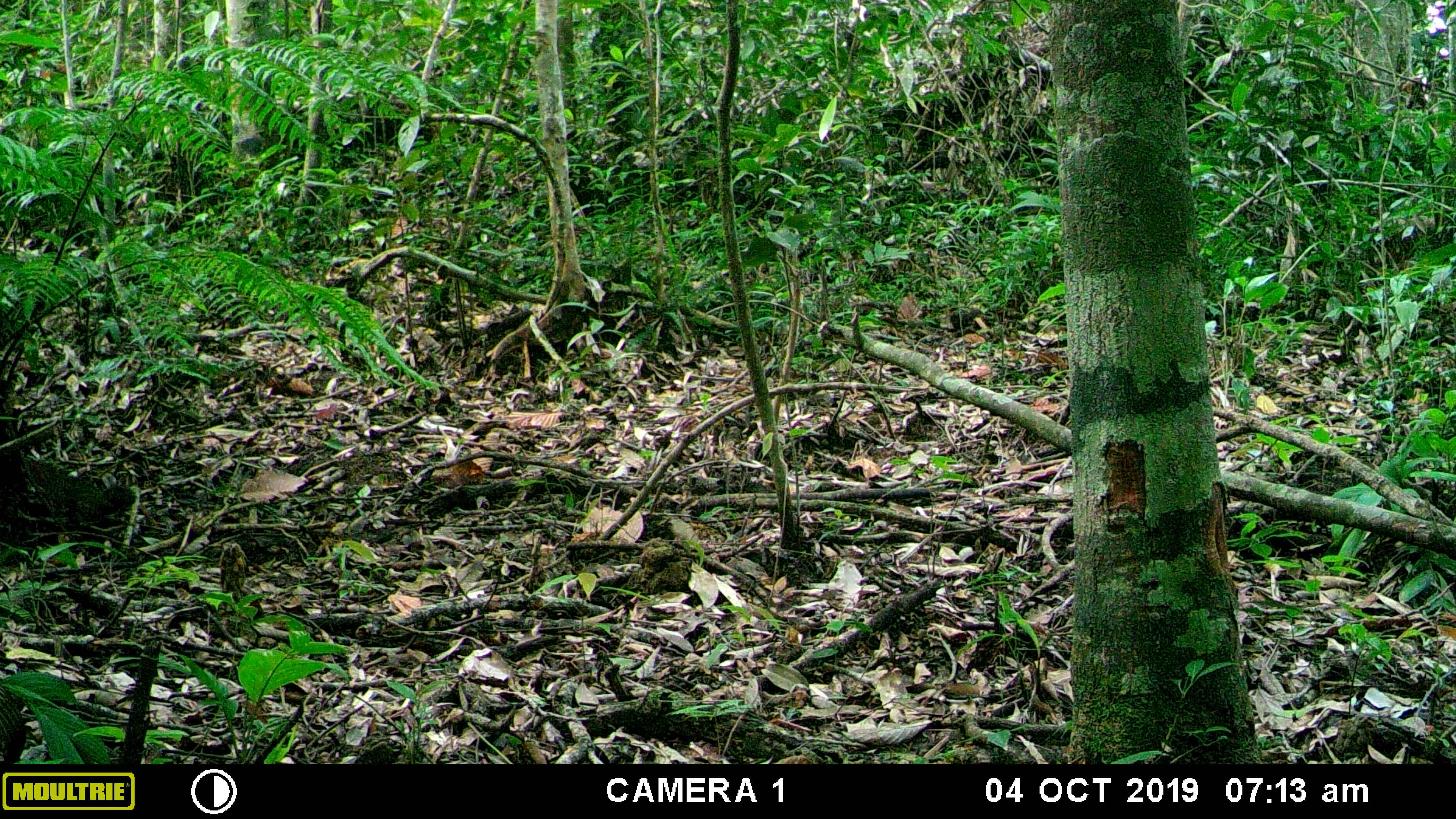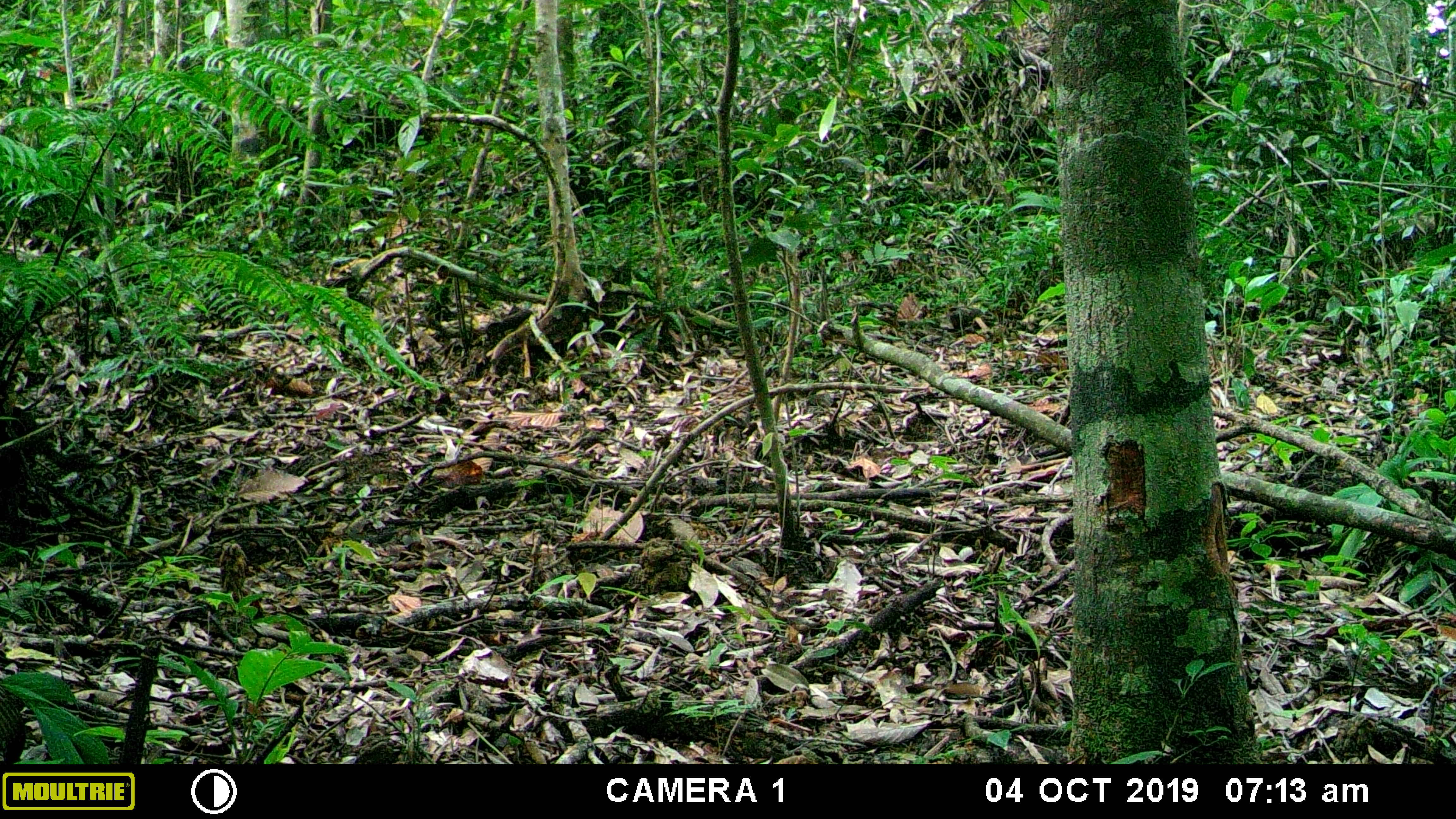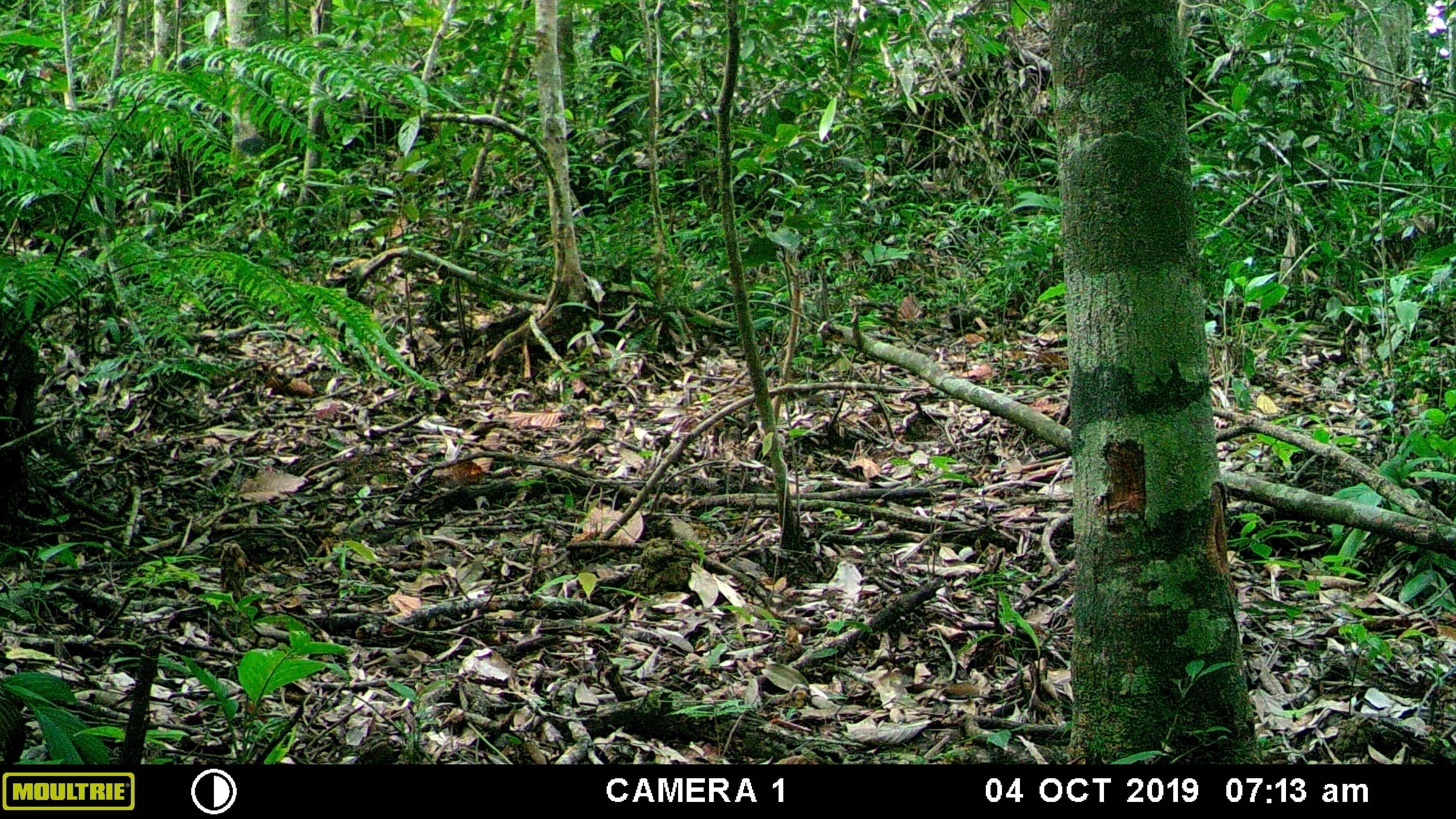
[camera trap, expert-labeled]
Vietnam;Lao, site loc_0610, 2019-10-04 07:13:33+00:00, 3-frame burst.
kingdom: Animalia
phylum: Chordata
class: Mammalia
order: Rodentia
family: Sciuridae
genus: Callosciurus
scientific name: Callosciurus erythraeus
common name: pallas's squirrel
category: pallass squirrel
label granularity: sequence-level